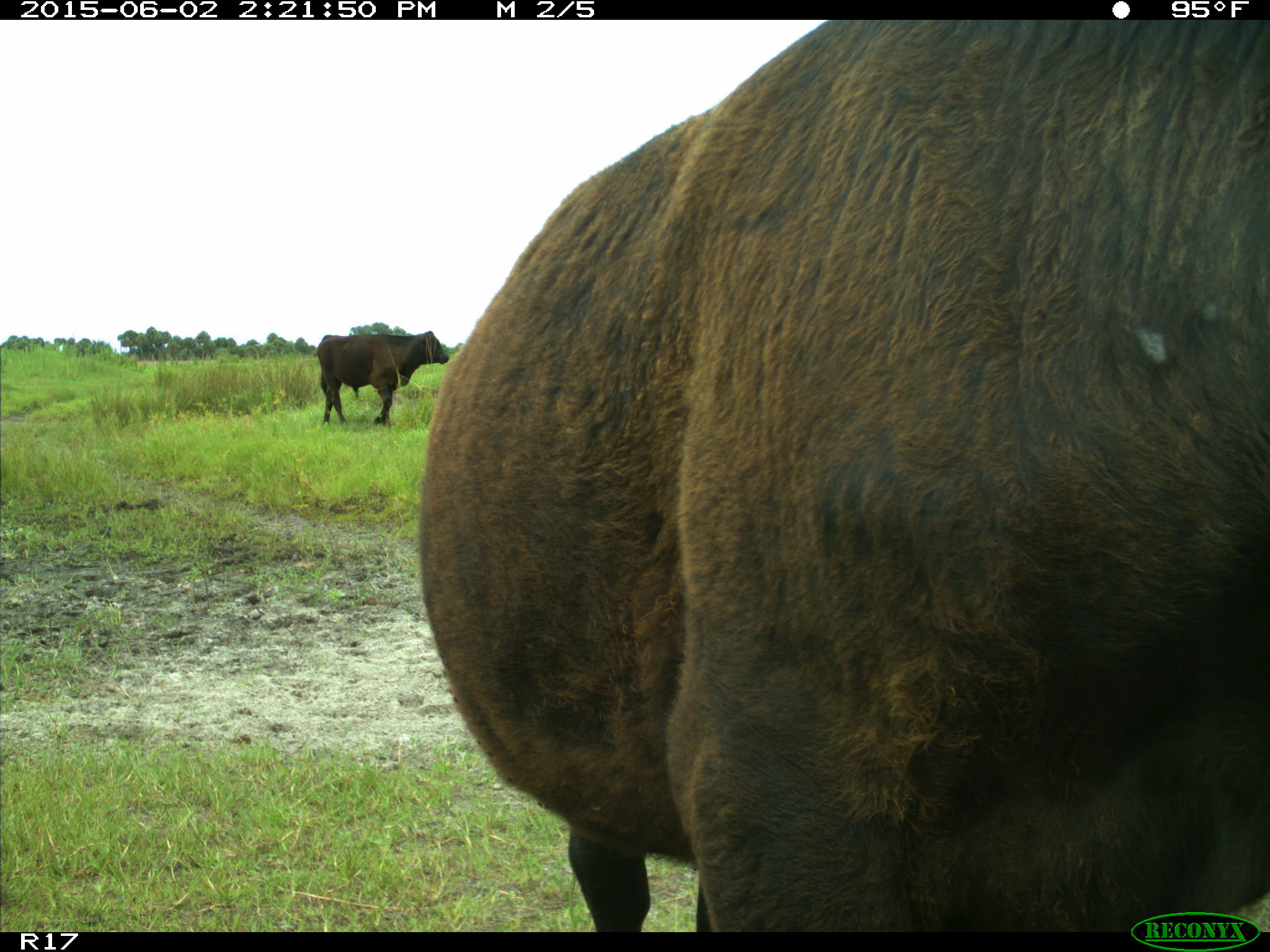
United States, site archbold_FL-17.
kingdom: Animalia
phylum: Chordata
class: Mammalia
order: Artiodactyla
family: Bovidae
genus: Bos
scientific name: Bos taurus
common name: domestic cow